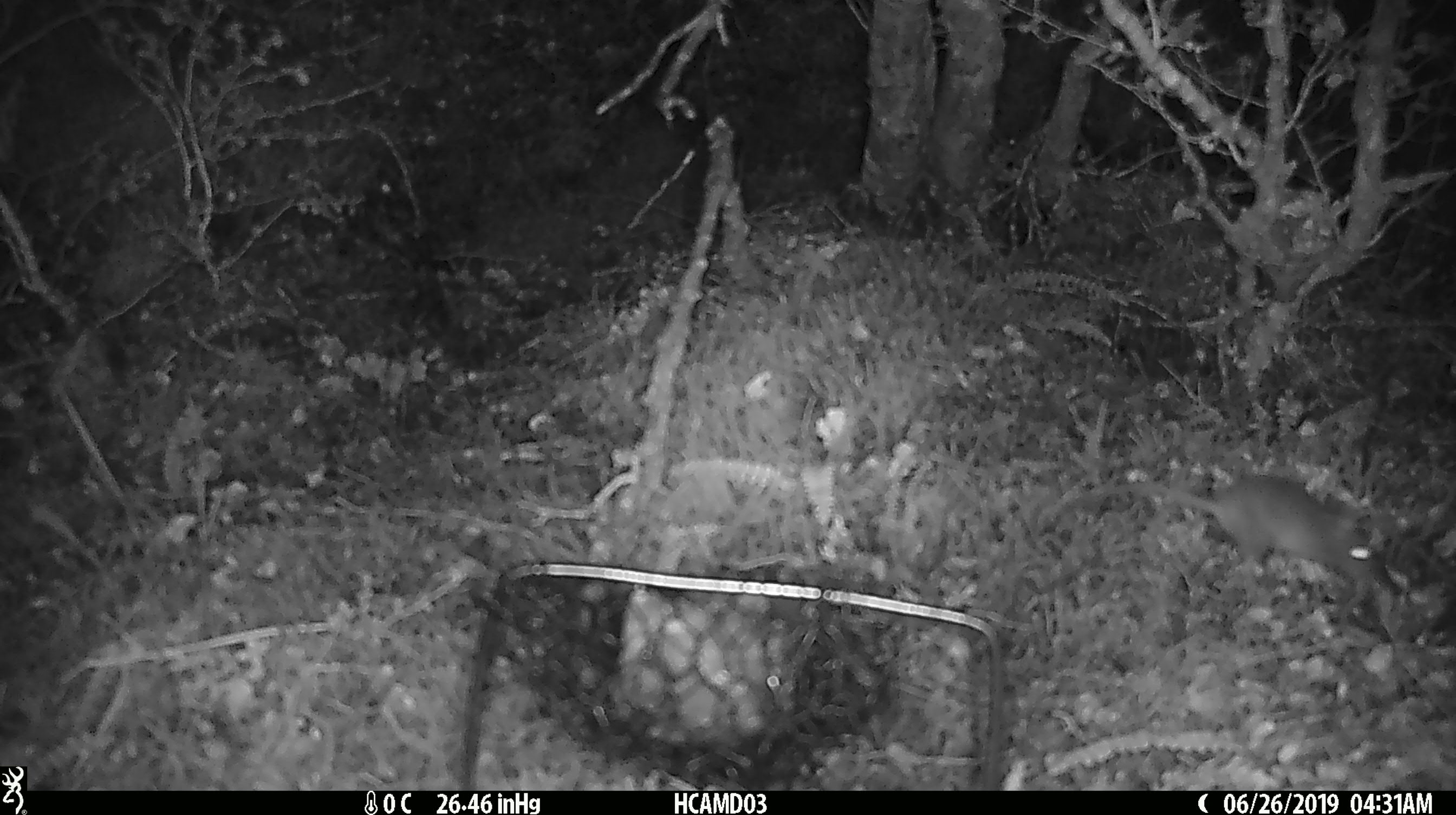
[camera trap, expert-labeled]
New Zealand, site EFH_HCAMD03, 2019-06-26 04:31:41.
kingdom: Animalia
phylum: Chordata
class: Mammalia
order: Rodentia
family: Muridae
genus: Mus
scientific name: Mus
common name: mouse